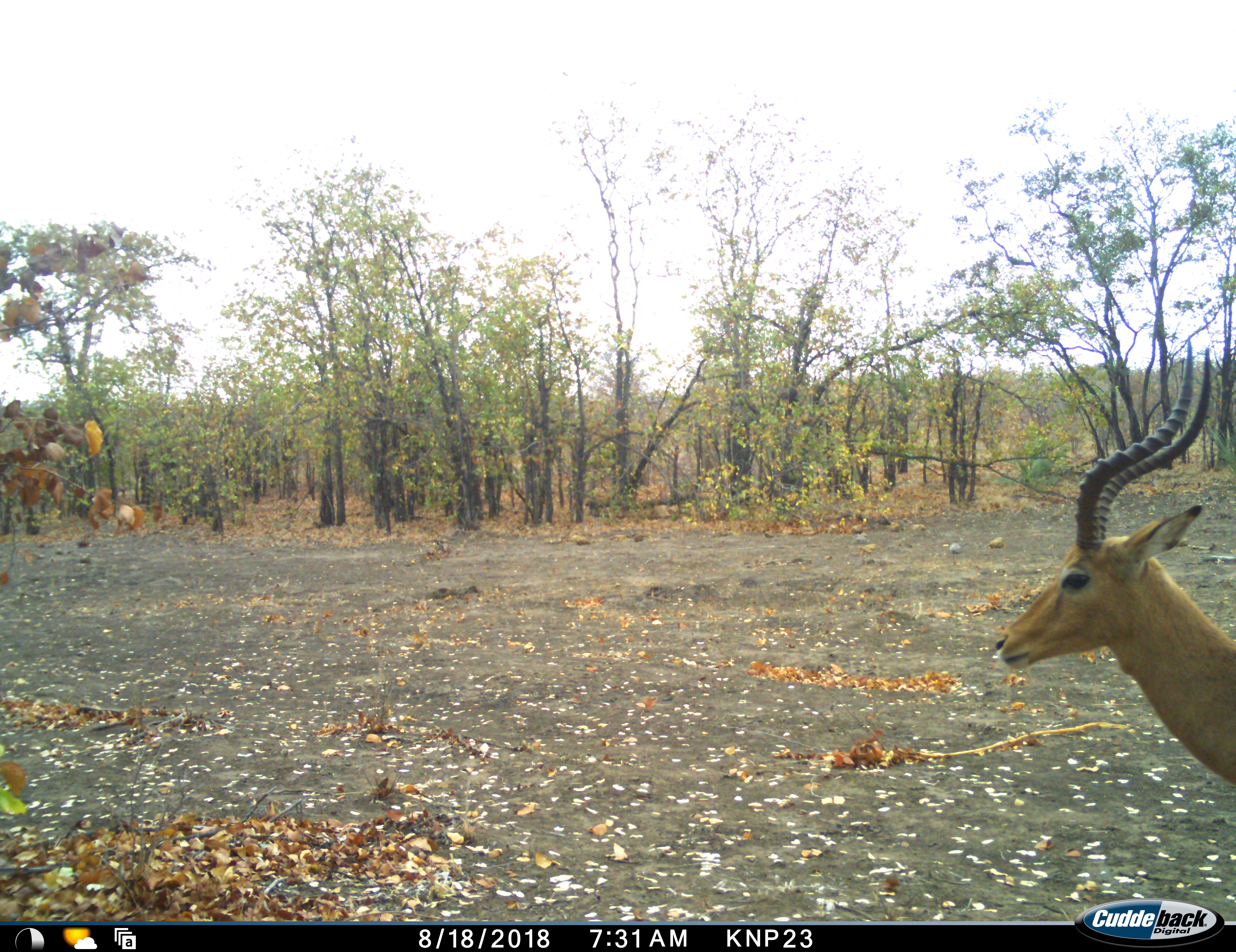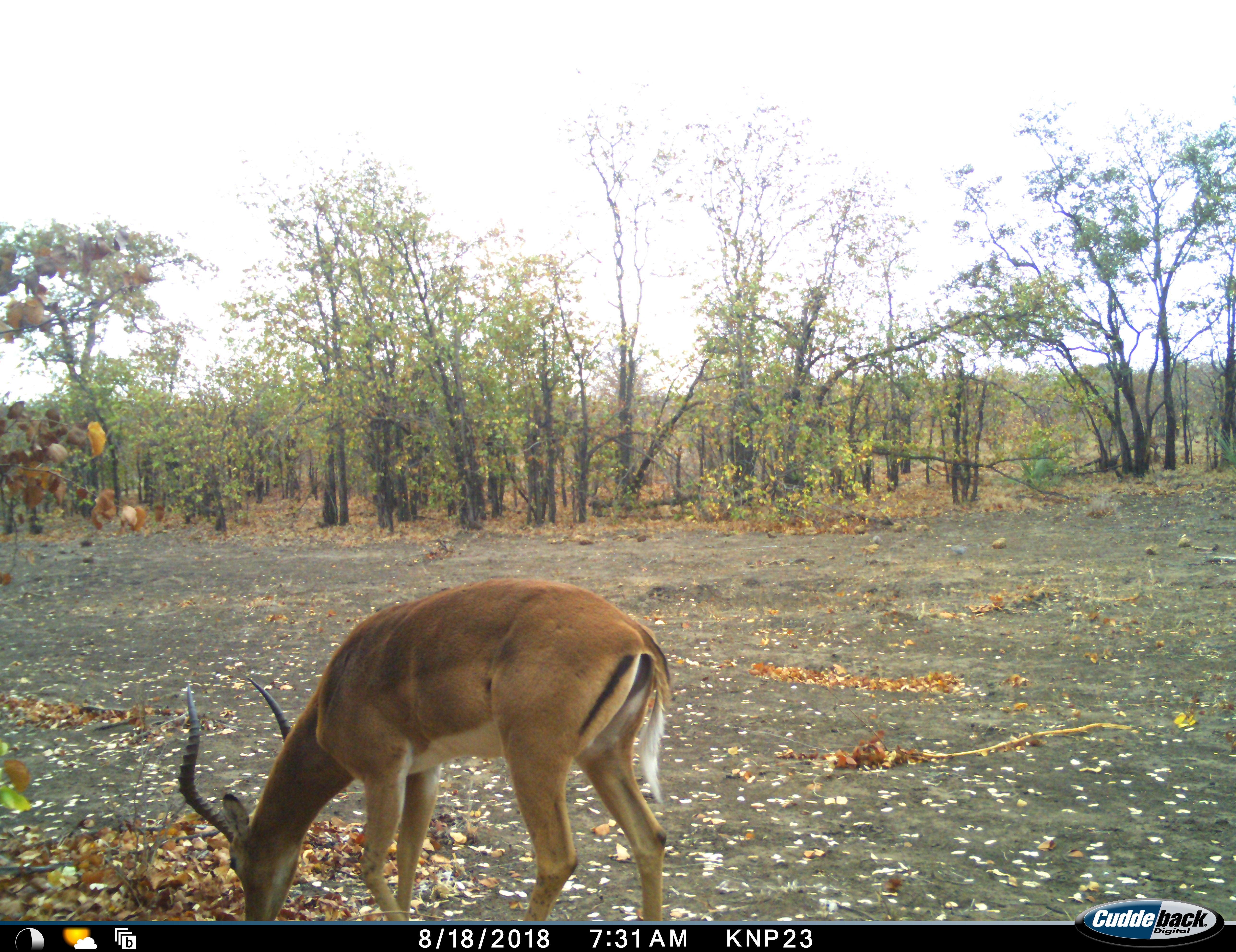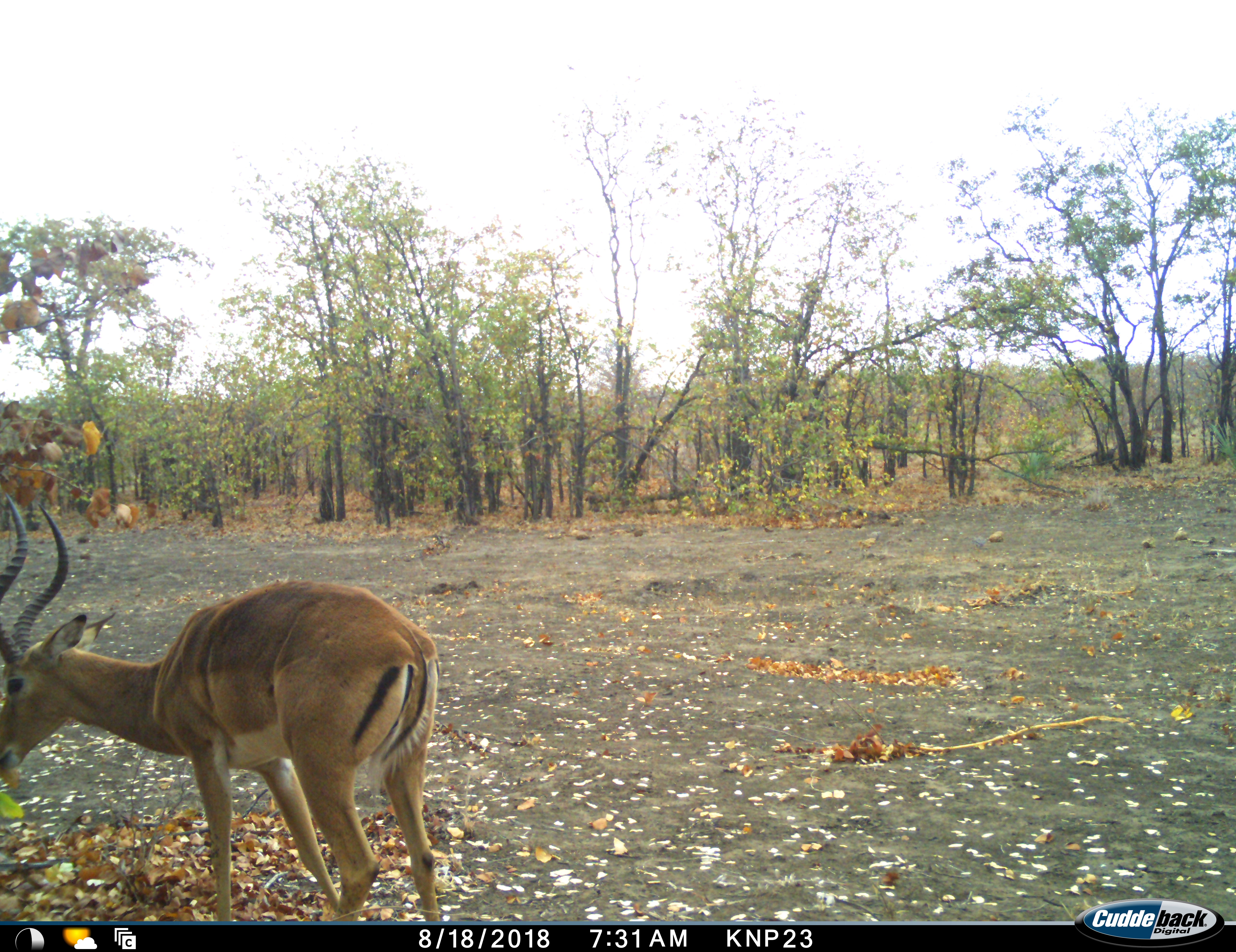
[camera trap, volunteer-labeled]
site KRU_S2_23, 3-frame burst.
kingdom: Animalia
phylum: Chordata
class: Mammalia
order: Artiodactyla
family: Bovidae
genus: Aepyceros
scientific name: Aepyceros melampus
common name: impala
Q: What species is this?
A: Impala (Aepyceros melampus).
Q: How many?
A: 1.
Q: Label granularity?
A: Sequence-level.